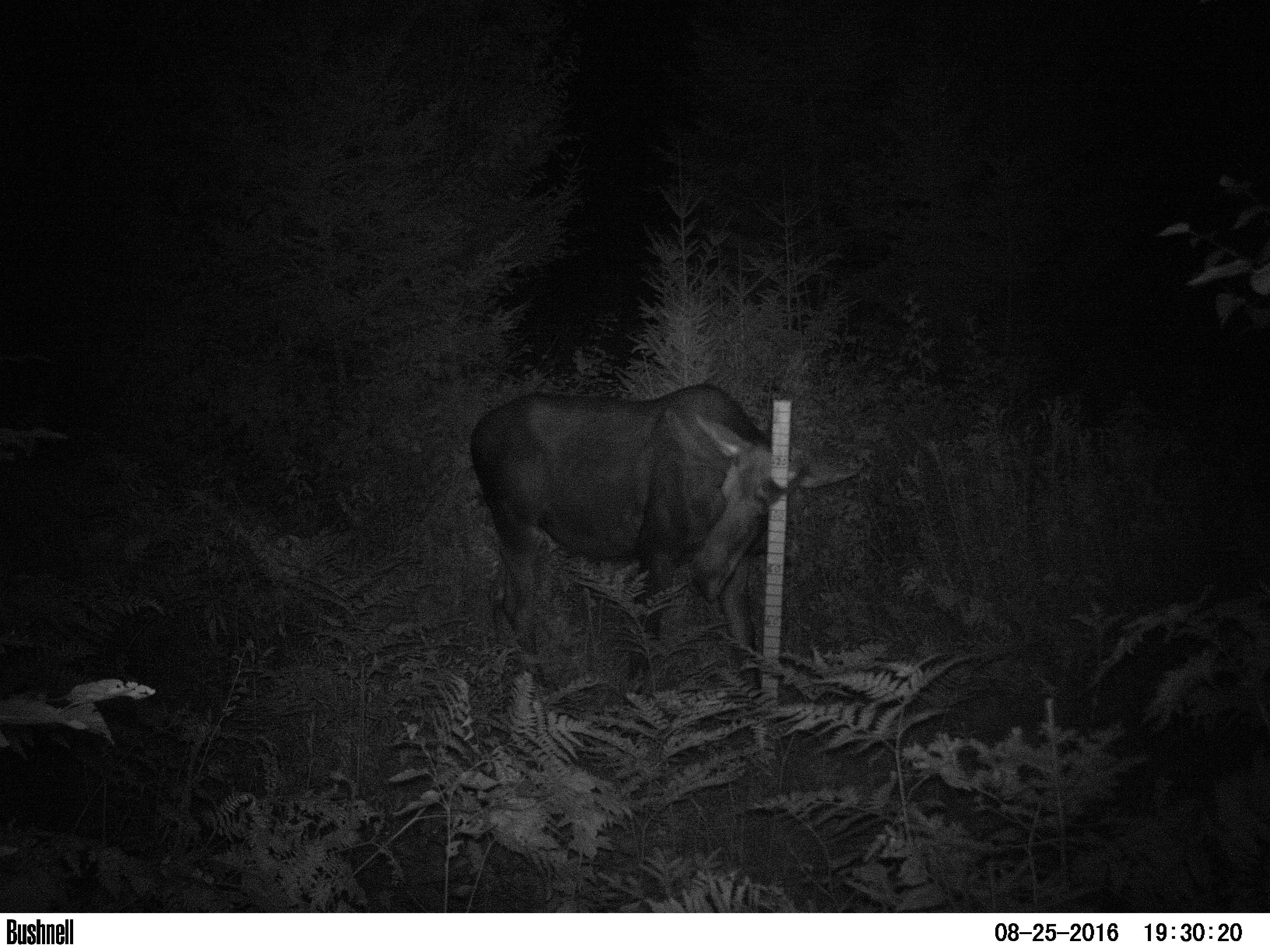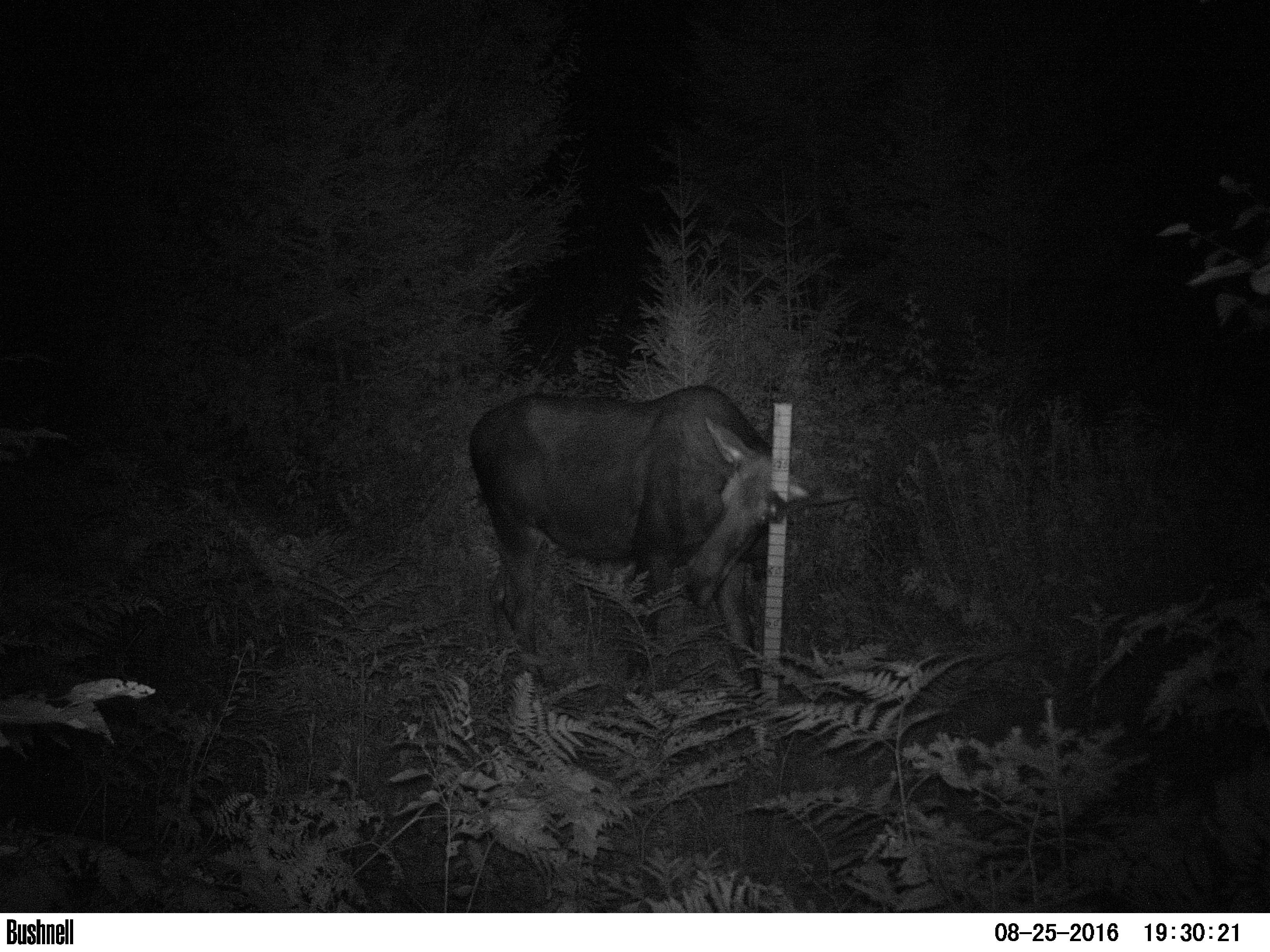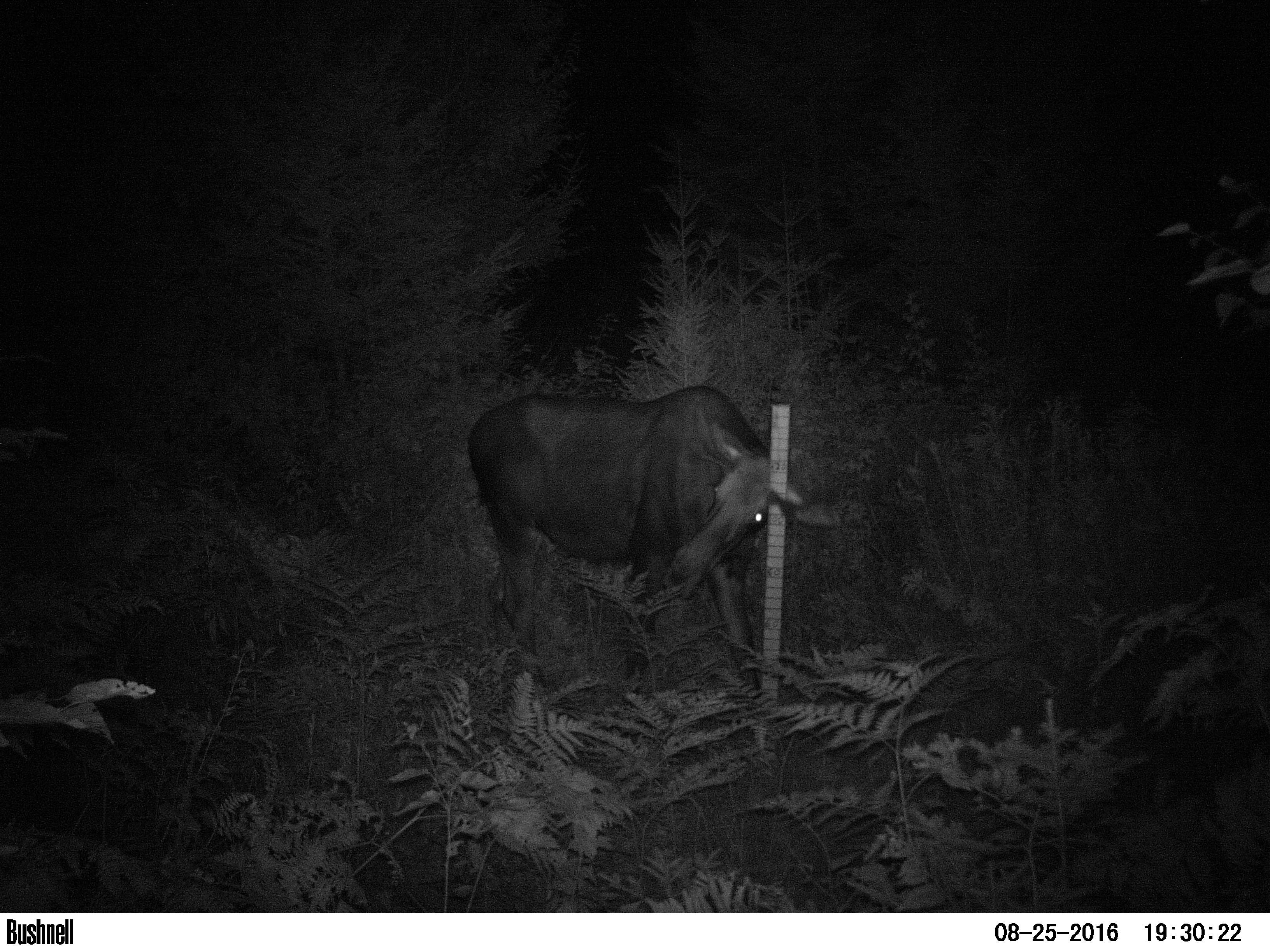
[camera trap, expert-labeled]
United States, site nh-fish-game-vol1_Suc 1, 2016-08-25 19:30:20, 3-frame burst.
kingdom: Animalia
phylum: Chordata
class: Mammalia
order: Artiodactyla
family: Cervidae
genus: Alces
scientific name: Alces alces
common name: moose